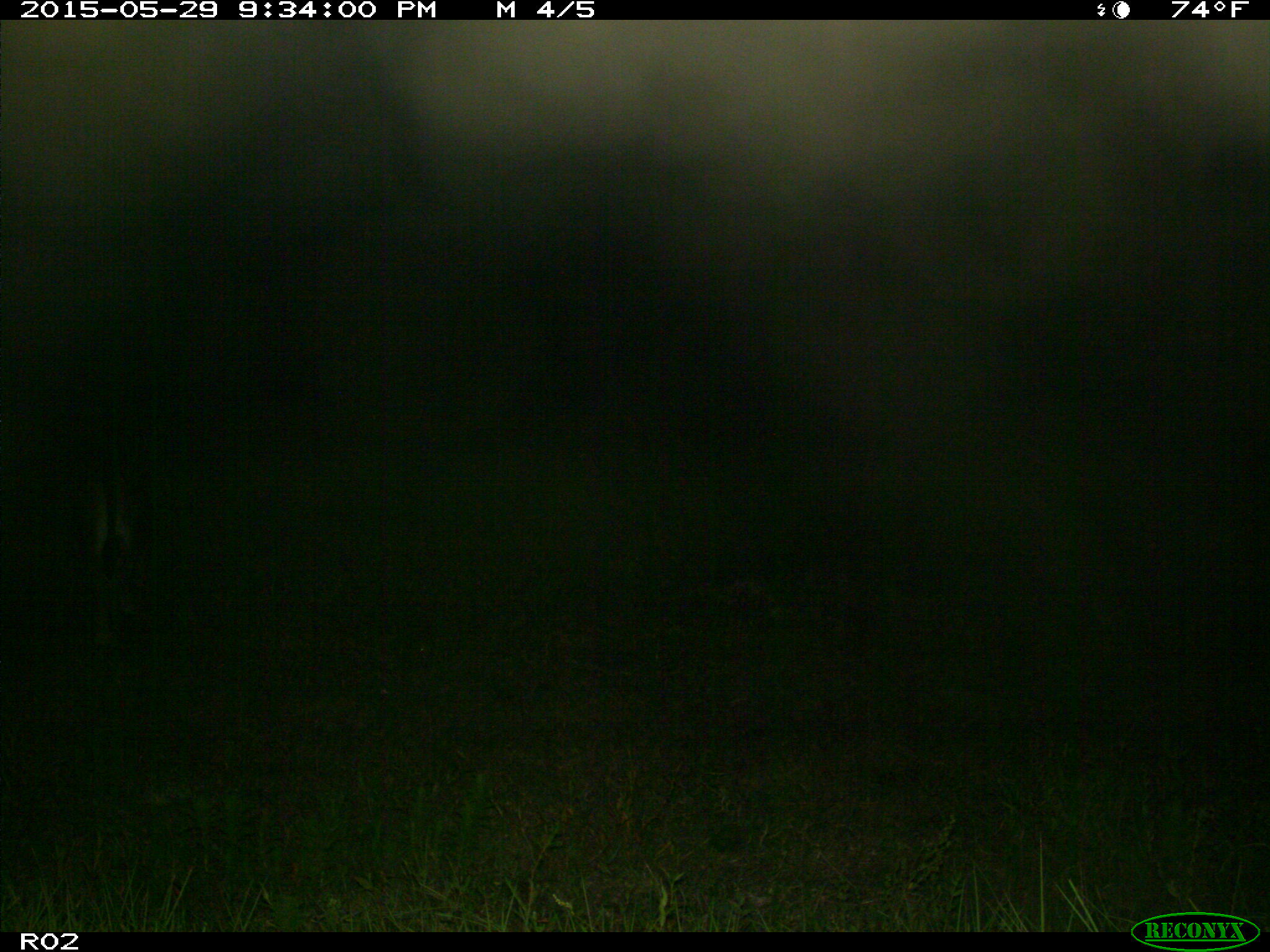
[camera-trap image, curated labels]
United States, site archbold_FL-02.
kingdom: Animalia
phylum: Chordata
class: Mammalia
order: Artiodactyla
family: Bovidae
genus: Bos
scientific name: Bos taurus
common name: domestic cow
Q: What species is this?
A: Bos taurus (domestic cow).